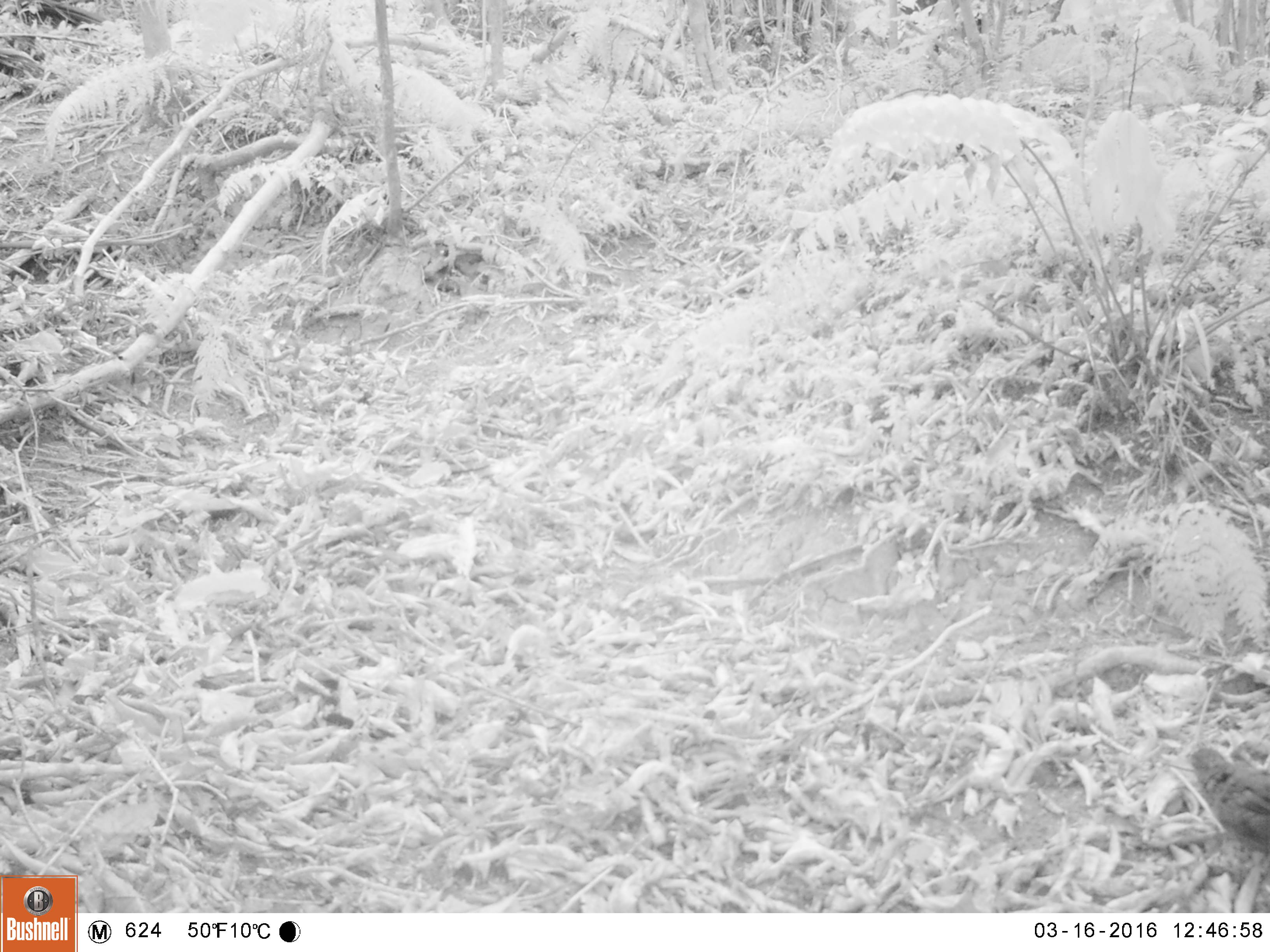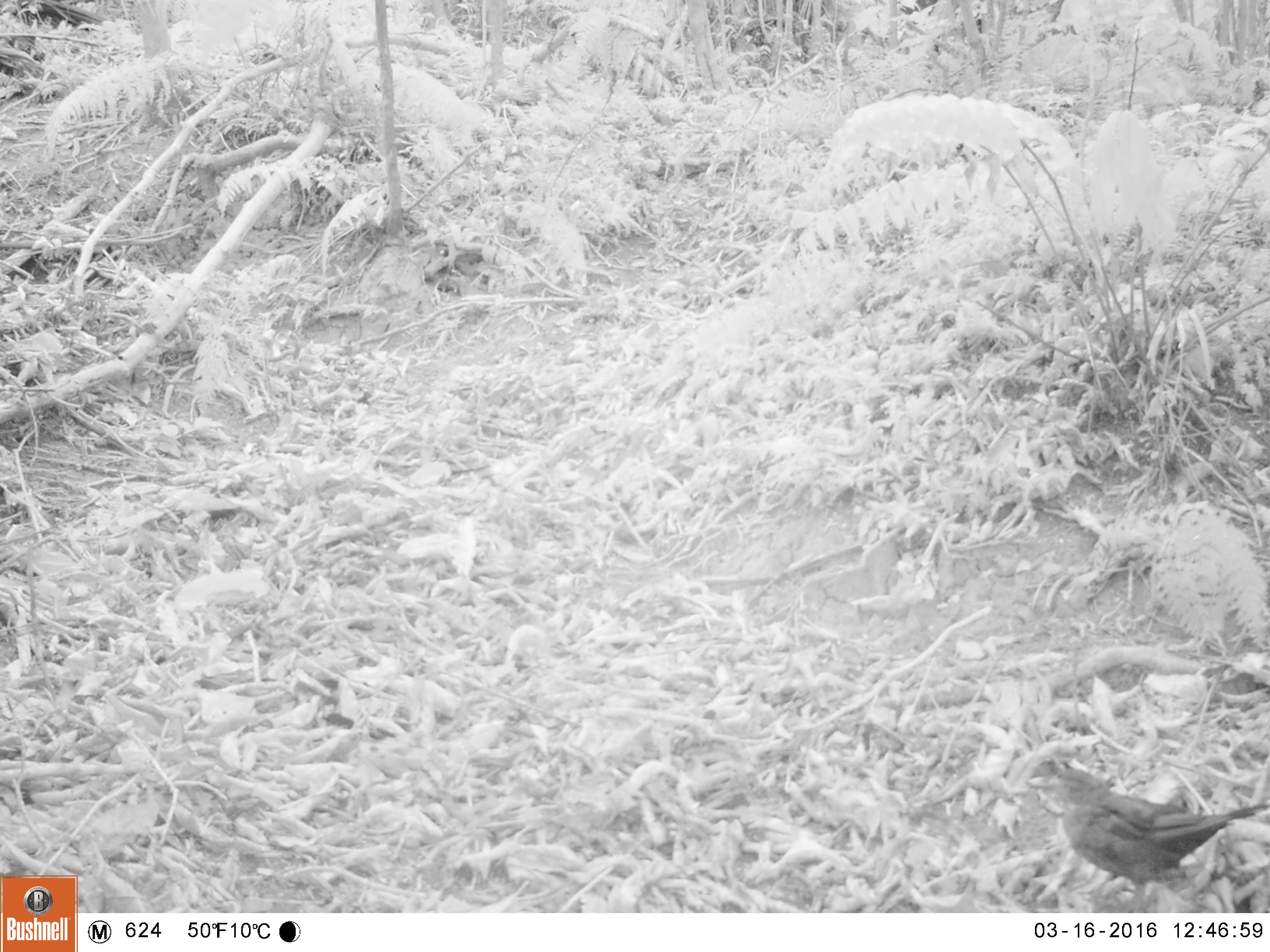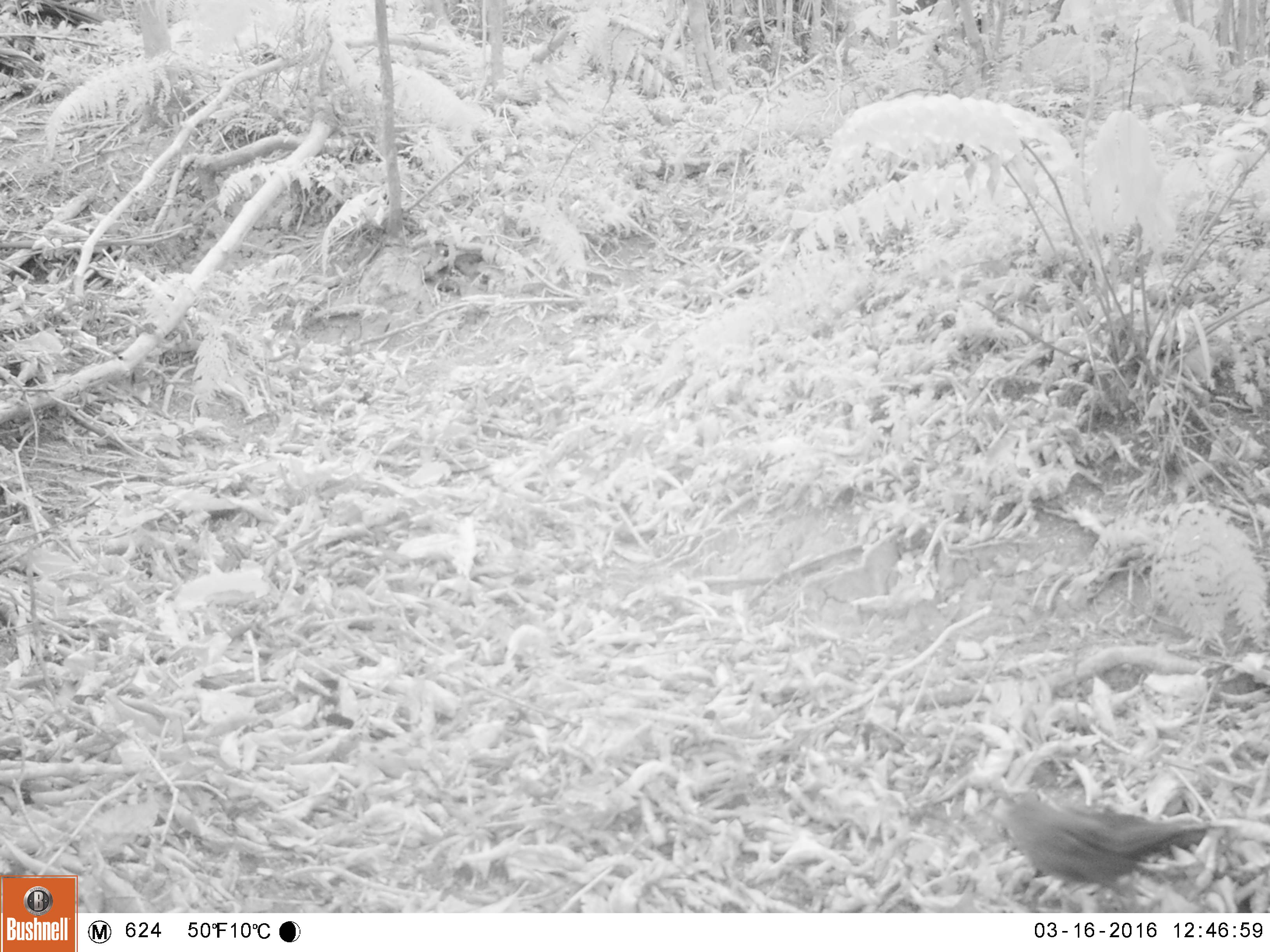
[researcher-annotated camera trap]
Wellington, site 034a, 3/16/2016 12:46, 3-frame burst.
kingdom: Animalia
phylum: Chordata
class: Aves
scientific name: Aves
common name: bird